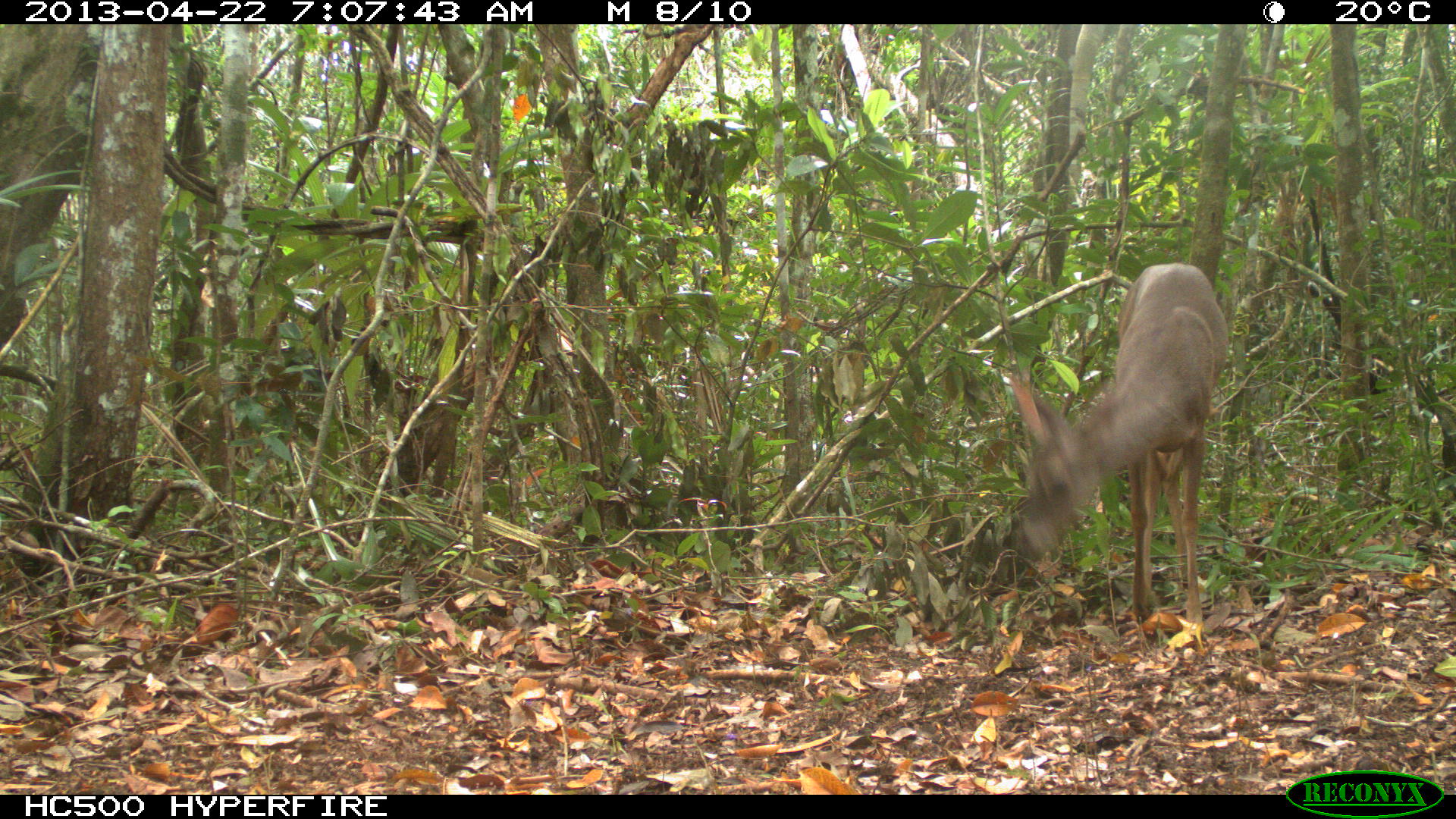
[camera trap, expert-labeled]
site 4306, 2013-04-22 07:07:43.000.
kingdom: Animalia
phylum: Chordata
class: Mammalia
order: Artiodactyla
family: Cervidae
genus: Odocoileus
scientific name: Odocoileus virginianus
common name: white-tailed deer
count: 1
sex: female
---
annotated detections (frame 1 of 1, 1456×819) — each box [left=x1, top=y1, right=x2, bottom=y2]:
odocoileus virginianus: [left=1004, top=261, right=1230, bottom=646]